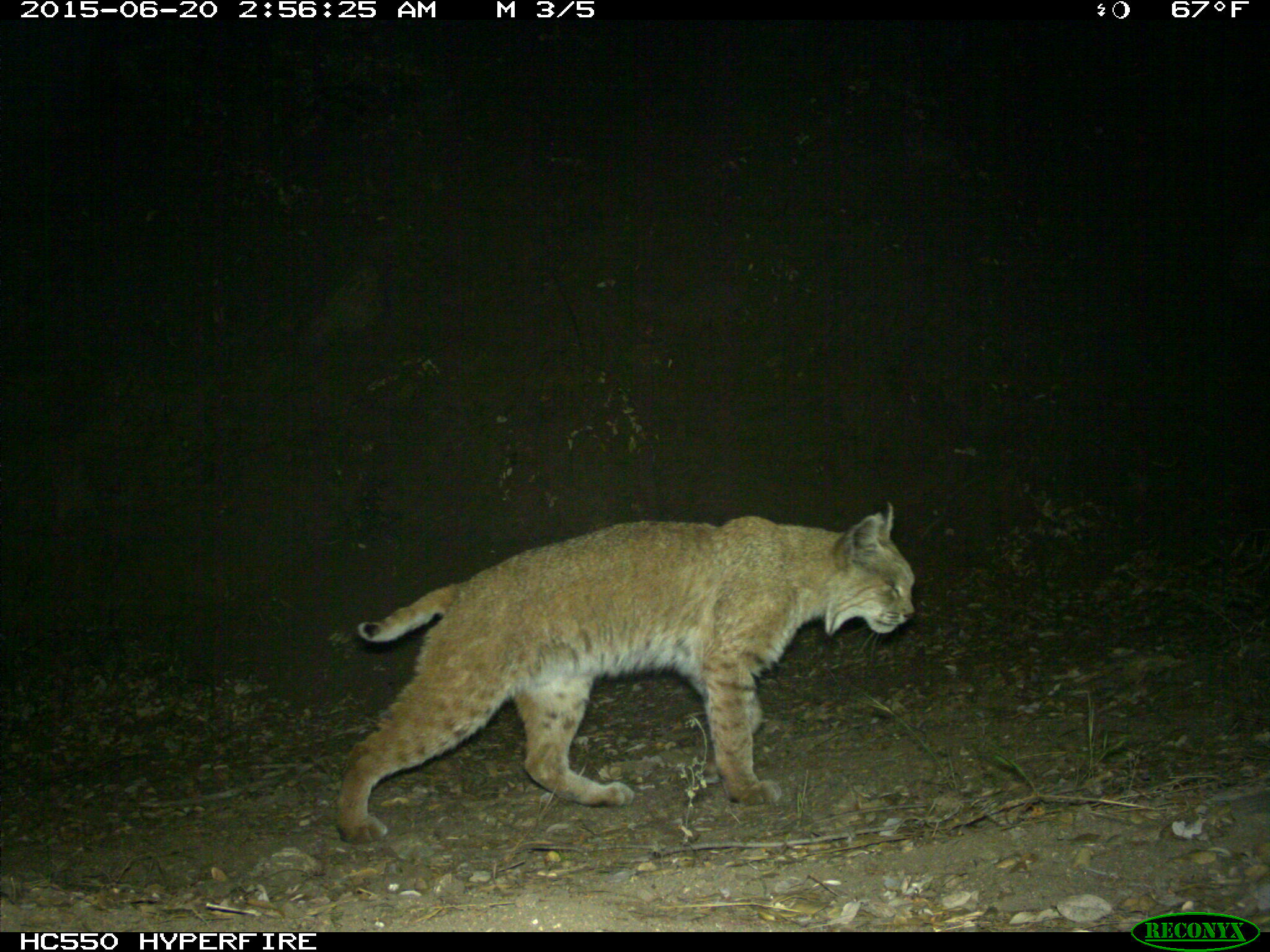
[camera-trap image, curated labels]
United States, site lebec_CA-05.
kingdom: Animalia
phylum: Chordata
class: Mammalia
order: Carnivora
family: Felidae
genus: Lynx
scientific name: Lynx rufus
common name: bobcat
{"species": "Lynx rufus (bobcat)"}